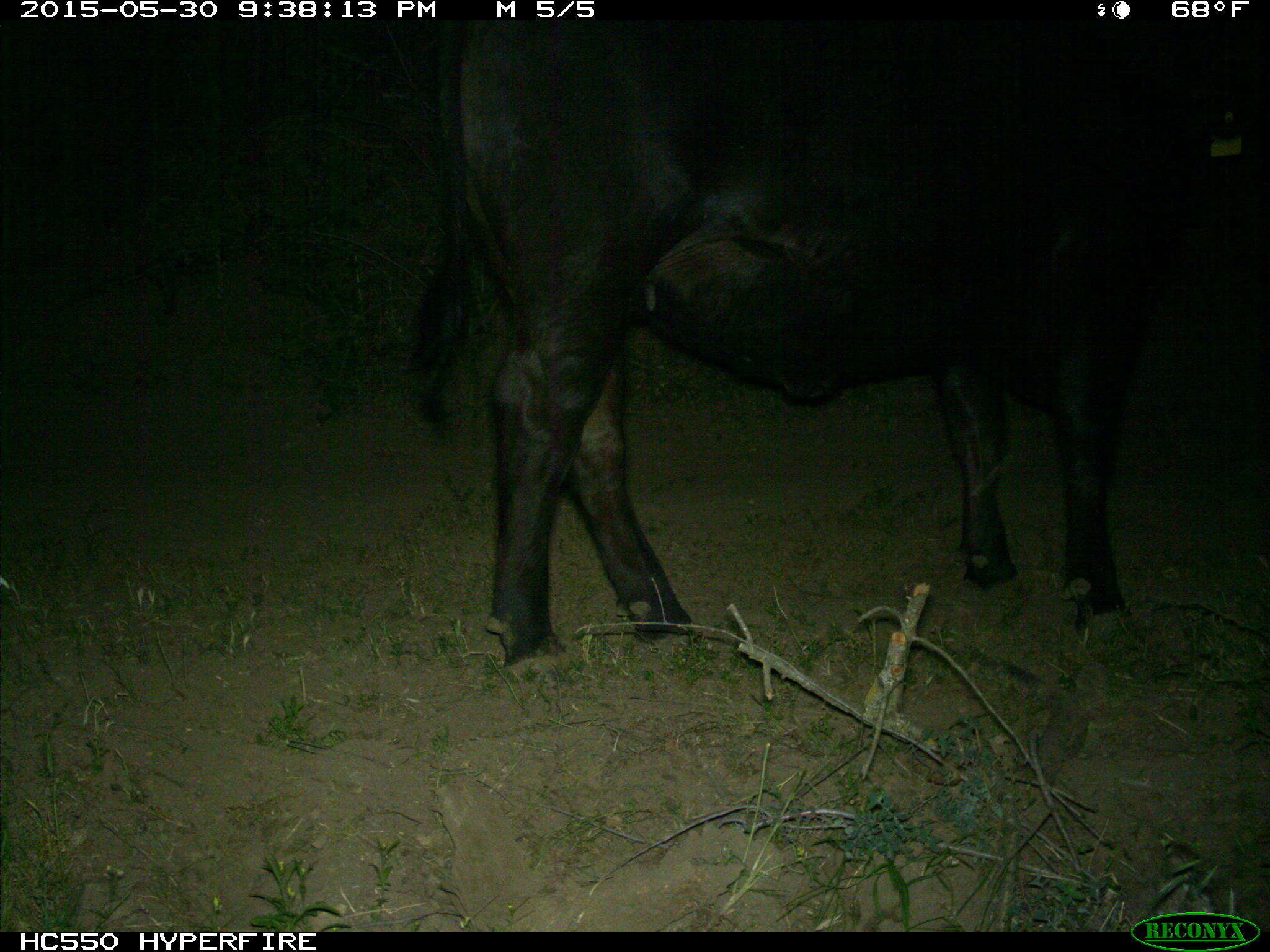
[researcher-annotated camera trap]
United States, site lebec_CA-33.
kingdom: Animalia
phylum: Chordata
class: Mammalia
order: Artiodactyla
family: Bovidae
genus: Bos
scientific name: Bos taurus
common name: domestic cow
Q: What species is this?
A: Bos taurus (domestic cow).